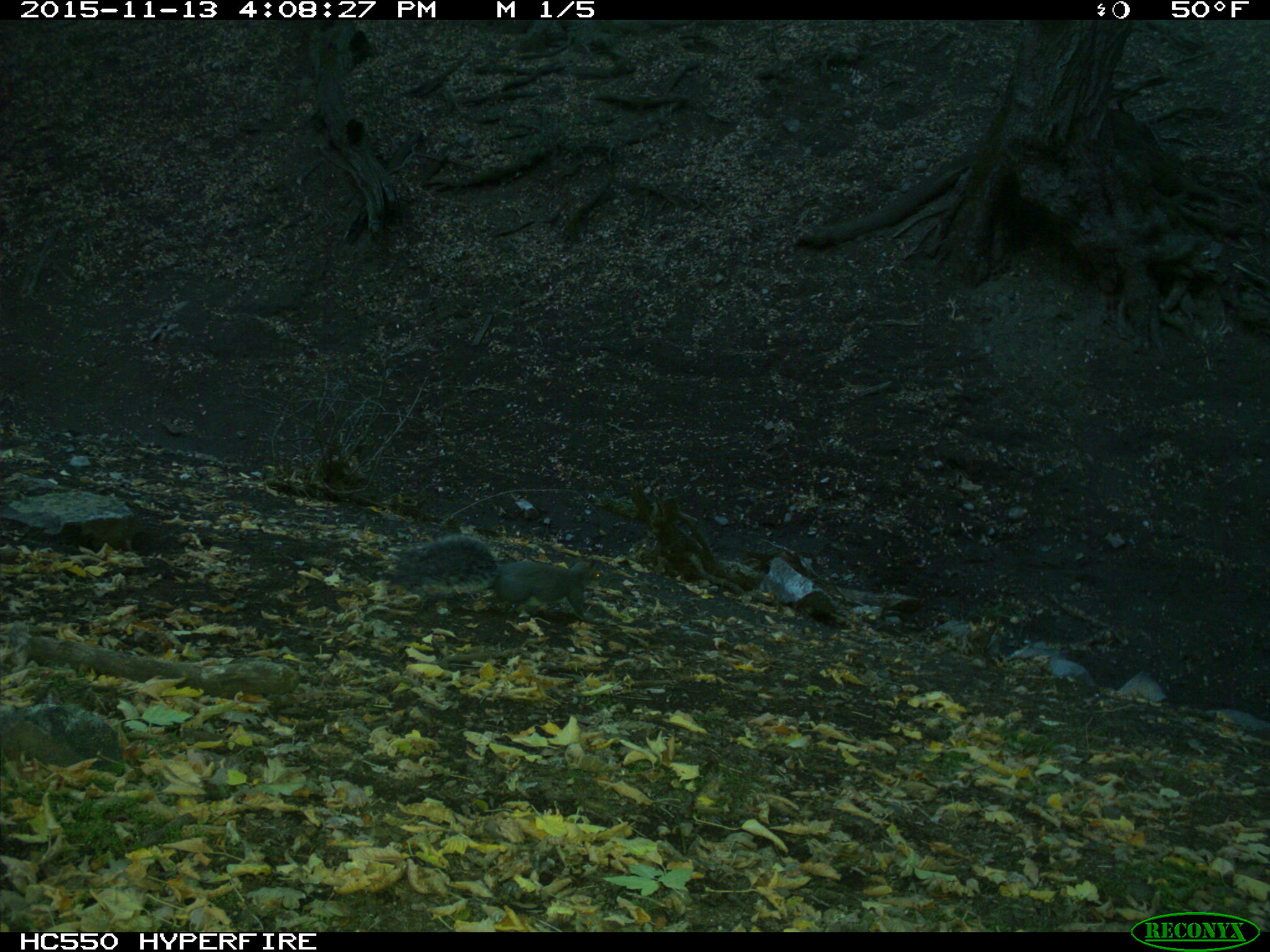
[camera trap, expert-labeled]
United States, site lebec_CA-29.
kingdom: Animalia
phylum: Chordata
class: Mammalia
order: Rodentia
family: Sciuridae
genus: Sciurus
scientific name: Sciurus carolinensis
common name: eastern gray squirrel